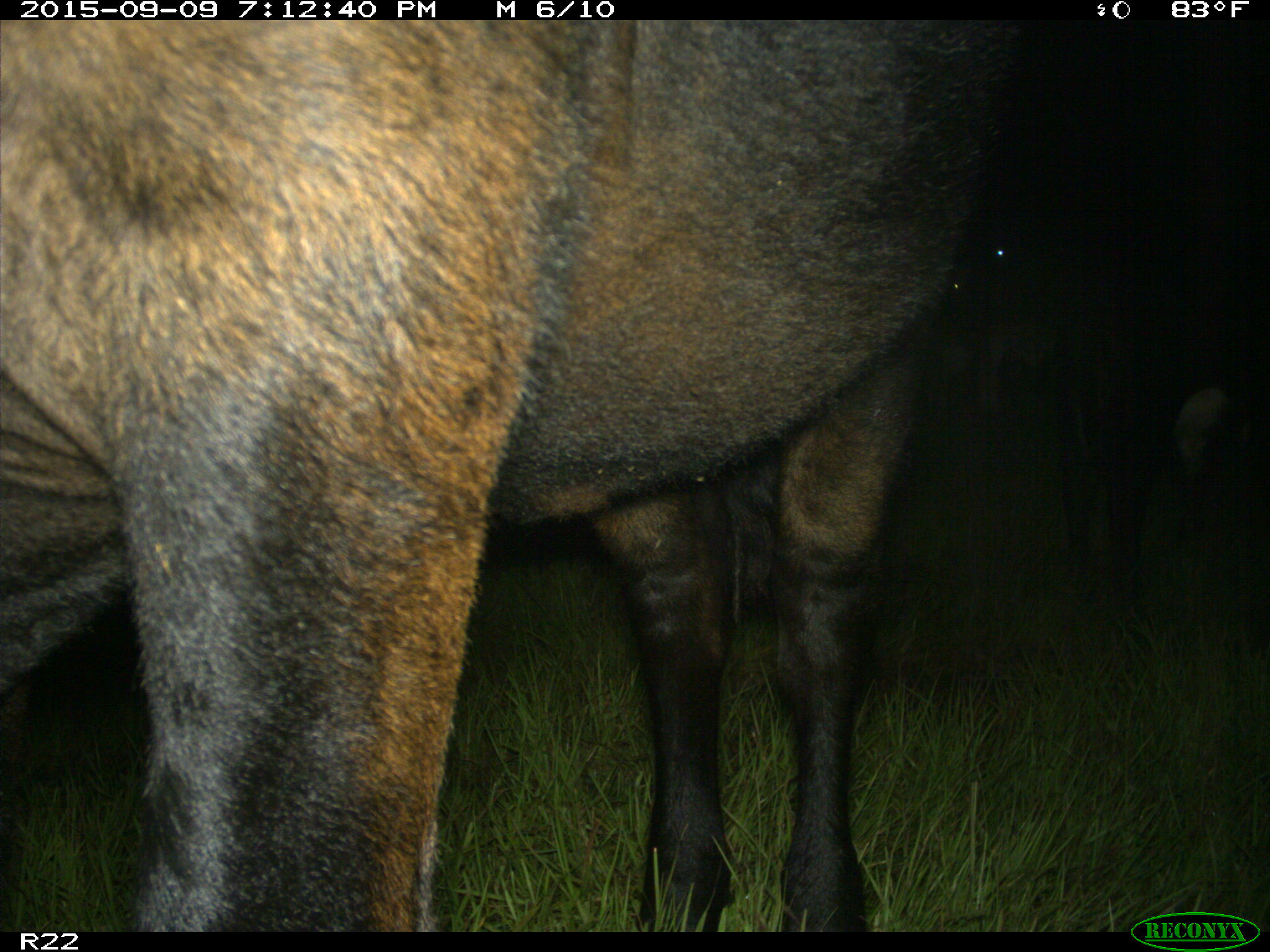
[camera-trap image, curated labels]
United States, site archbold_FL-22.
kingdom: Animalia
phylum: Chordata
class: Mammalia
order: Artiodactyla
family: Bovidae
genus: Bos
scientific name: Bos taurus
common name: domestic cow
Bos taurus (domestic cow).